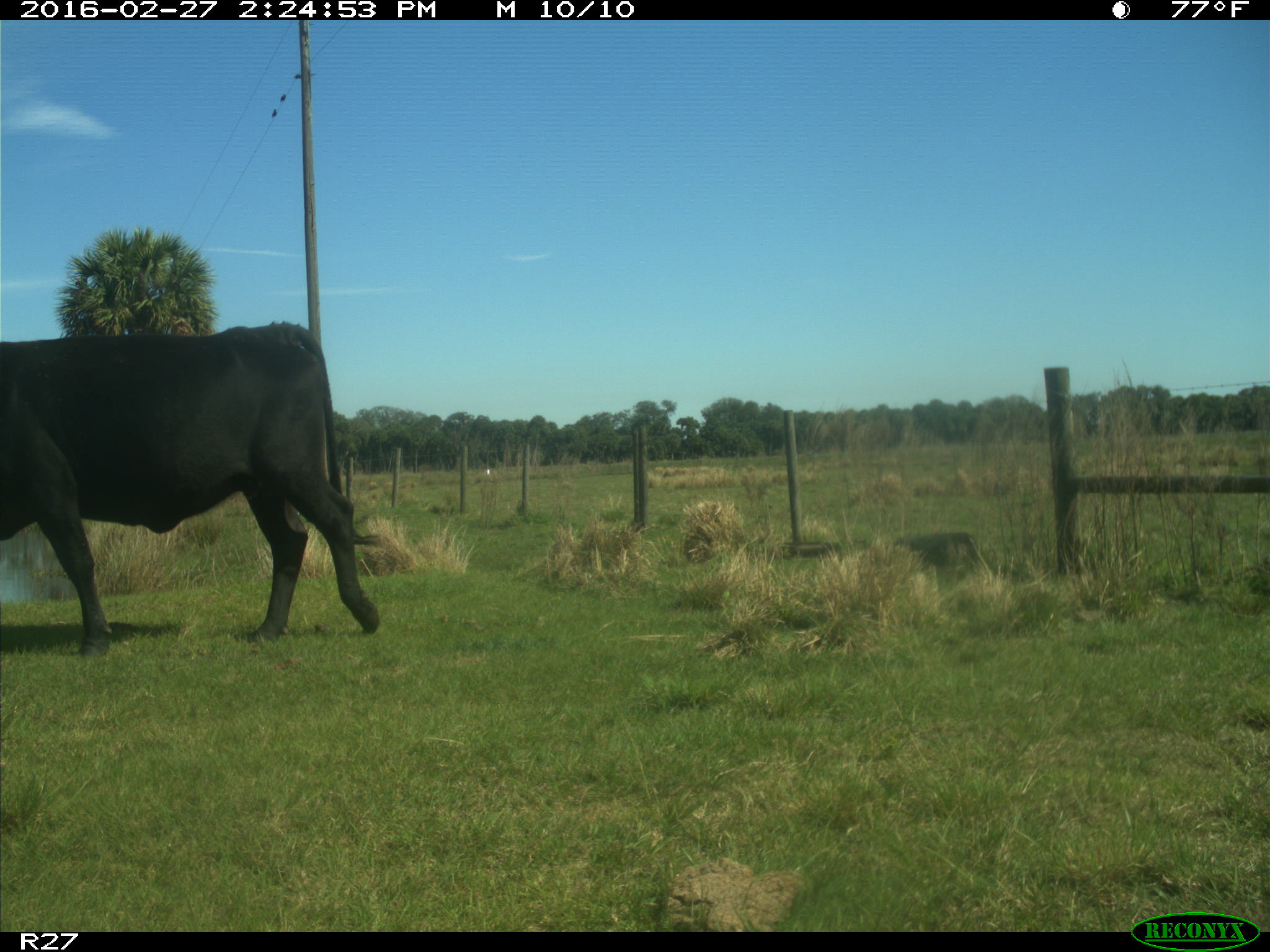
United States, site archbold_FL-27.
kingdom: Animalia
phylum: Chordata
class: Mammalia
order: Artiodactyla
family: Bovidae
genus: Bos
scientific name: Bos taurus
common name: domestic cow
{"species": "Bos taurus (domestic cow)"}